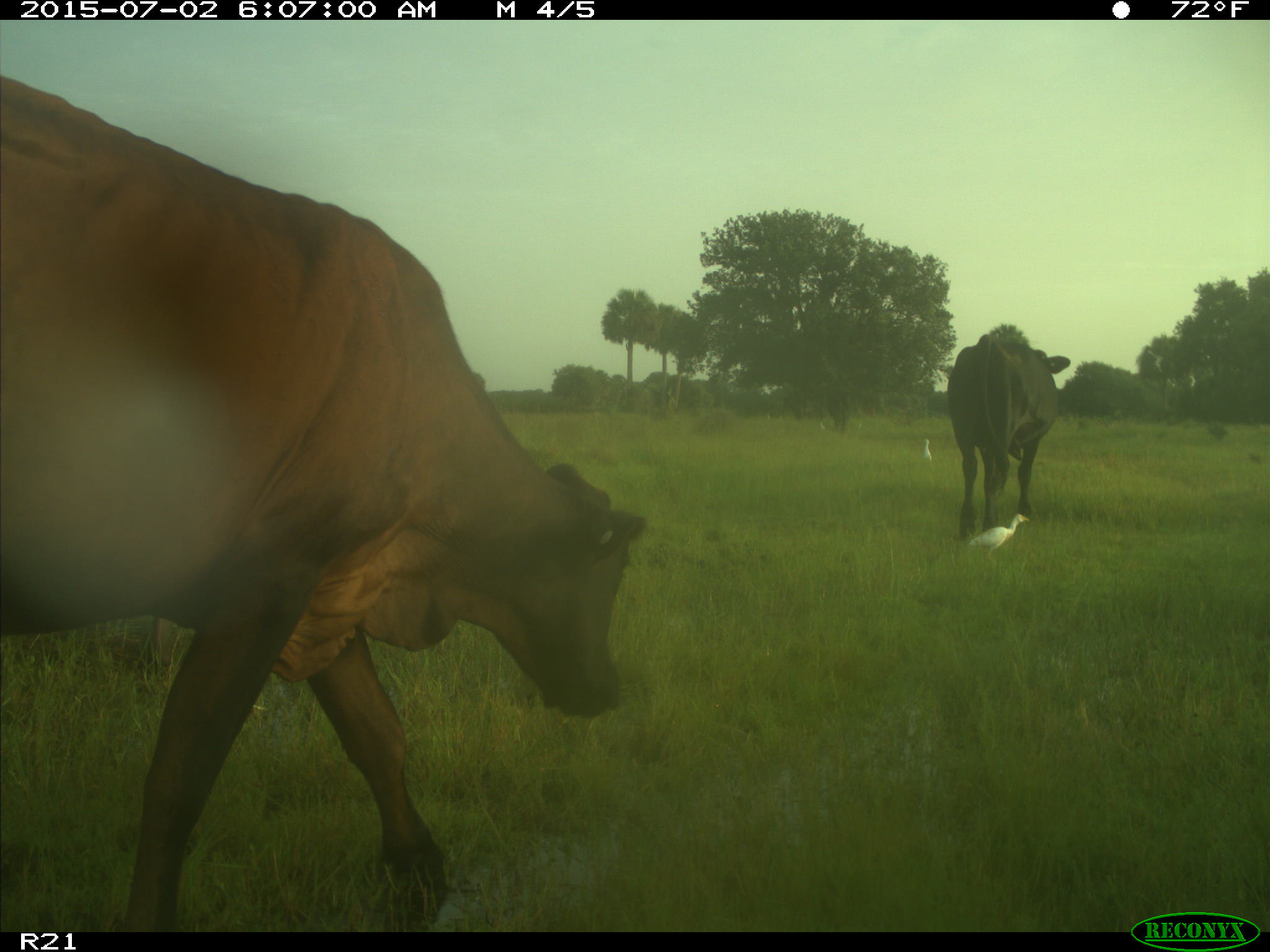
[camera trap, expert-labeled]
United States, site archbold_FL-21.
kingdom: Animalia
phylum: Chordata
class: Mammalia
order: Artiodactyla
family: Bovidae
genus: Bos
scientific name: Bos taurus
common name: domestic cow